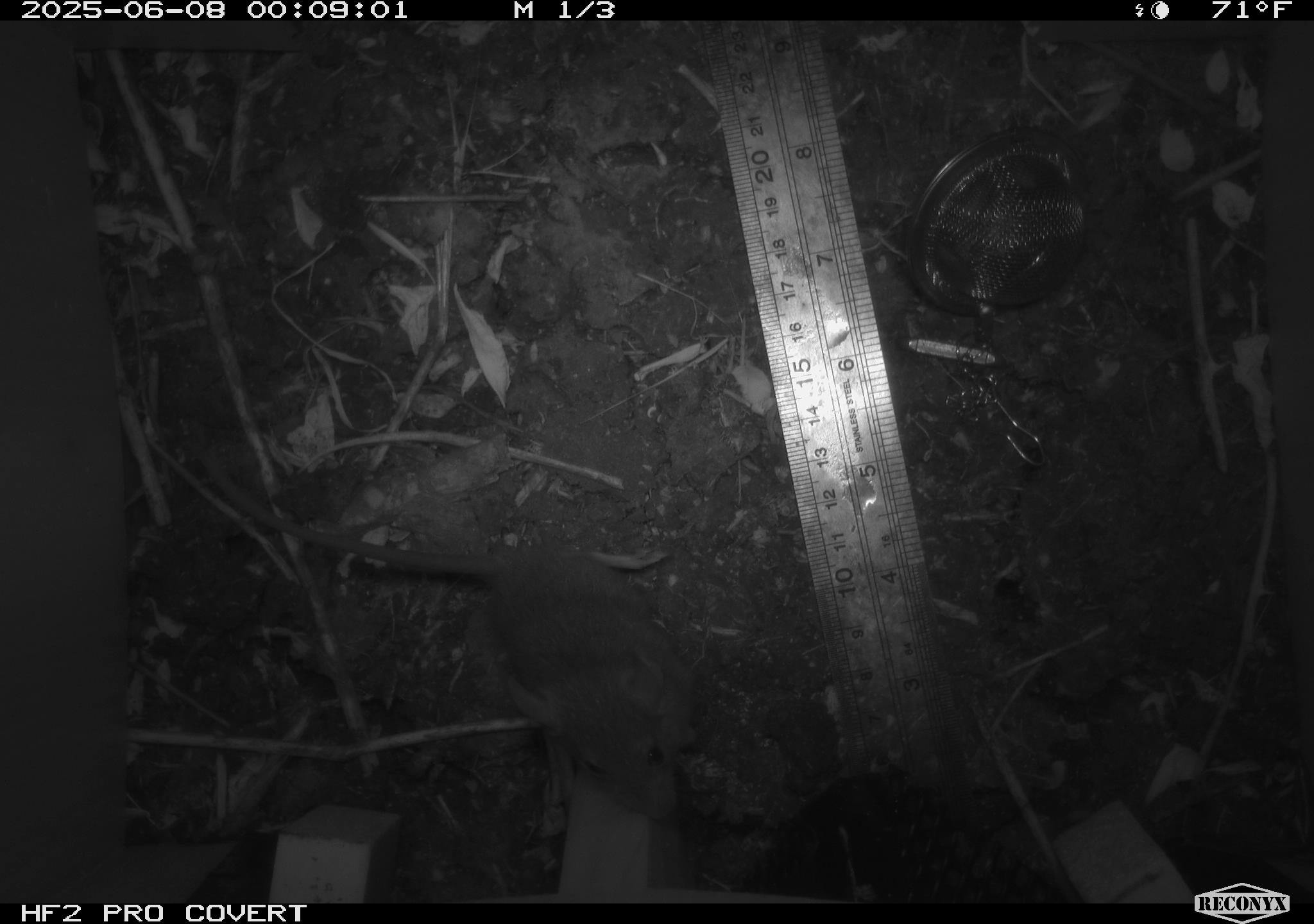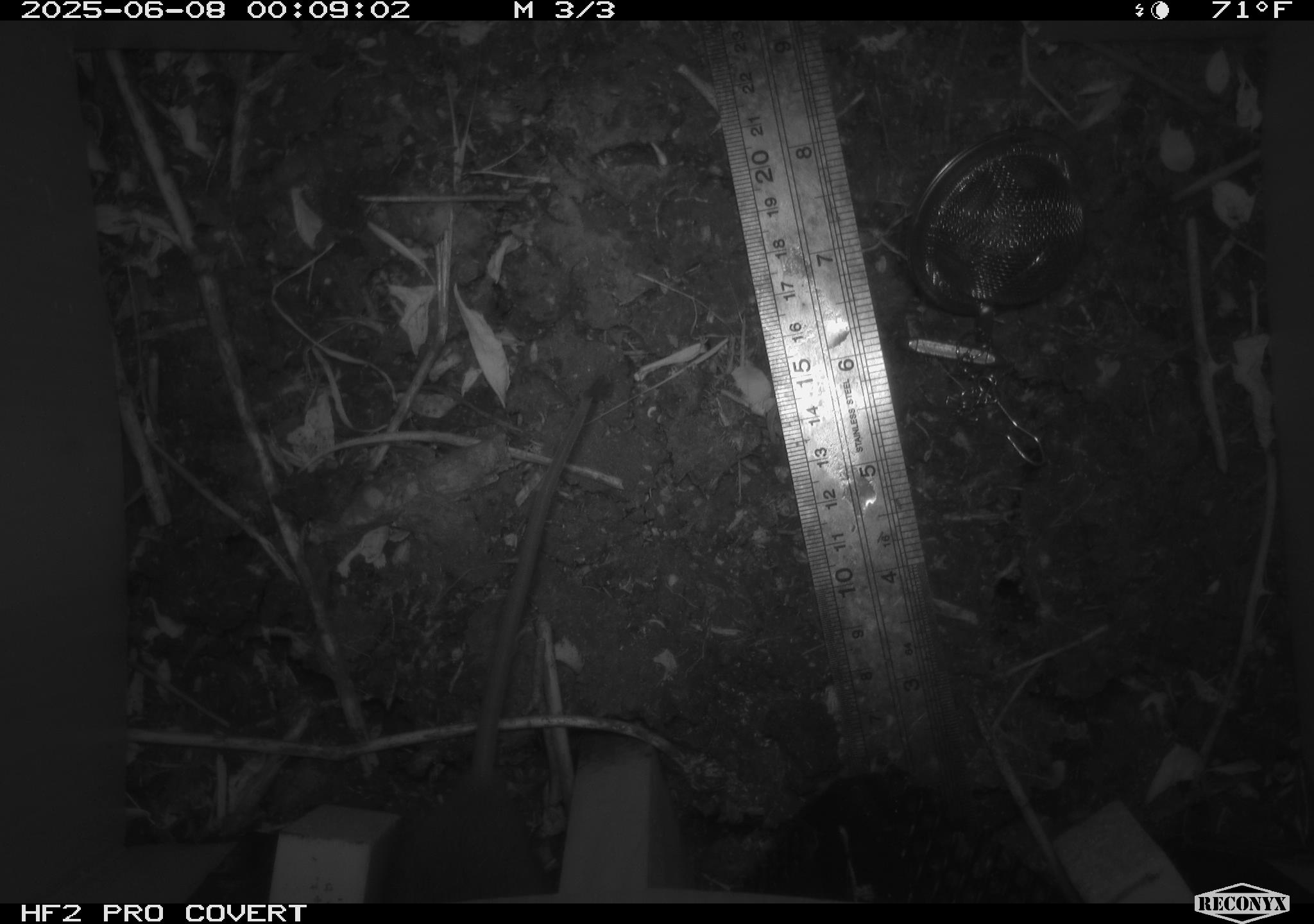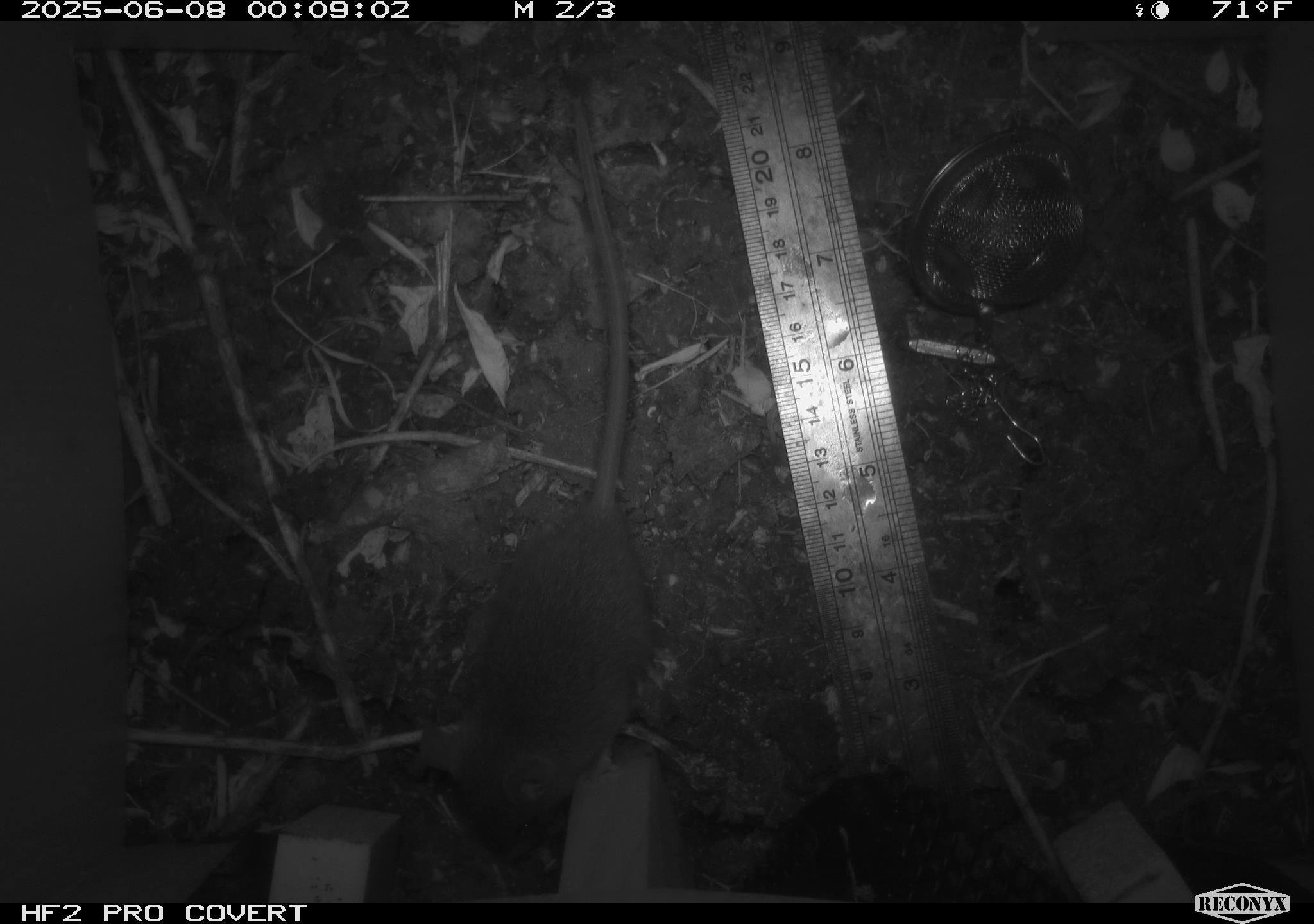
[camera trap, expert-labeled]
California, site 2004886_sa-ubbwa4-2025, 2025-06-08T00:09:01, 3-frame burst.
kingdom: Animalia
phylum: Chordata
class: Mammalia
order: Rodentia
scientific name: Rodentia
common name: rodent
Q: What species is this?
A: Rodent (Rodentia).